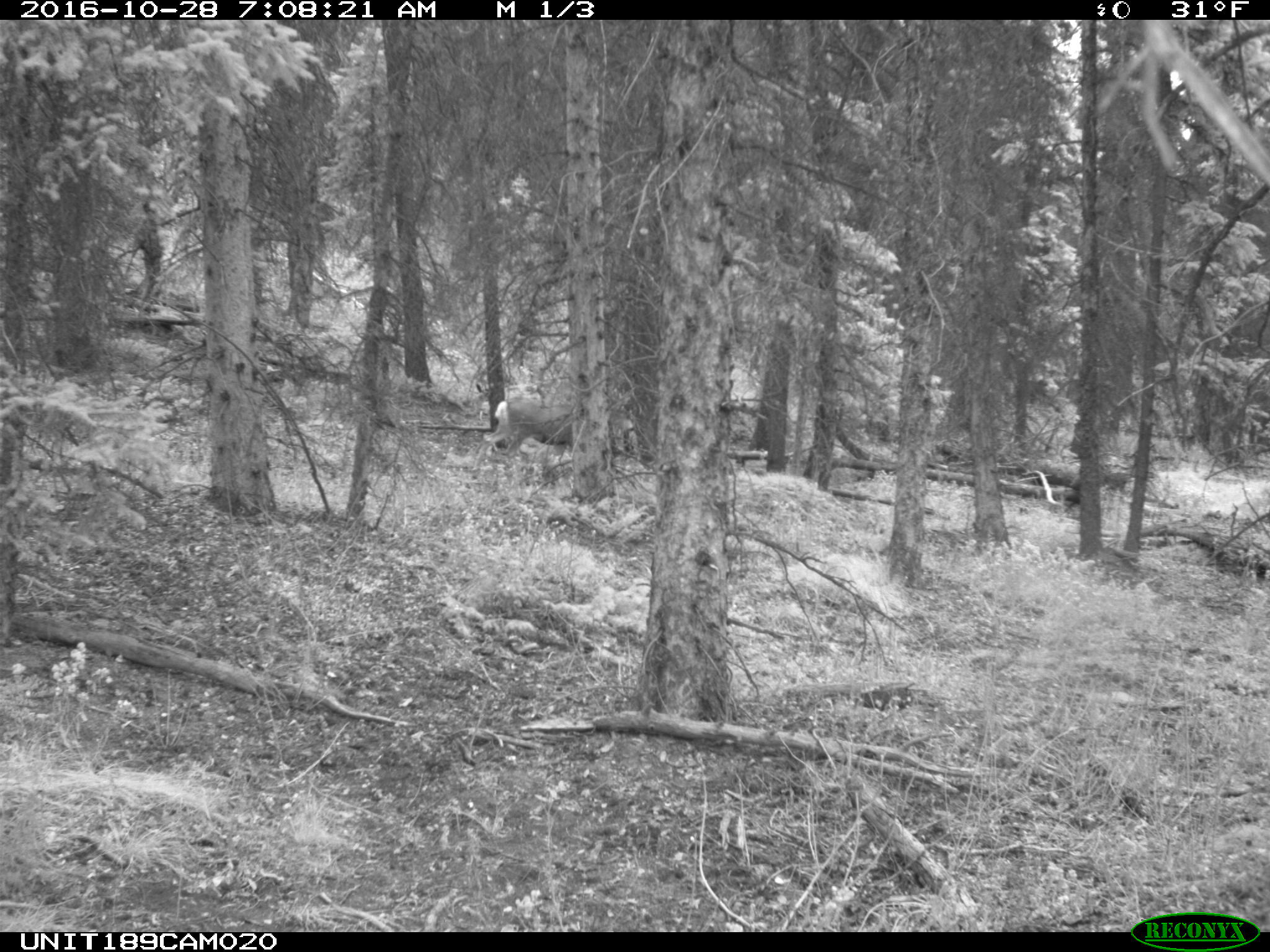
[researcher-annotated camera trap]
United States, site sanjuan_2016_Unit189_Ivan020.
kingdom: Animalia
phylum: Chordata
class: Mammalia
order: Artiodactyla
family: Cervidae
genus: Odocoileus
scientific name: Odocoileus hemionus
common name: mule deer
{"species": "Odocoileus hemionus (mule deer)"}